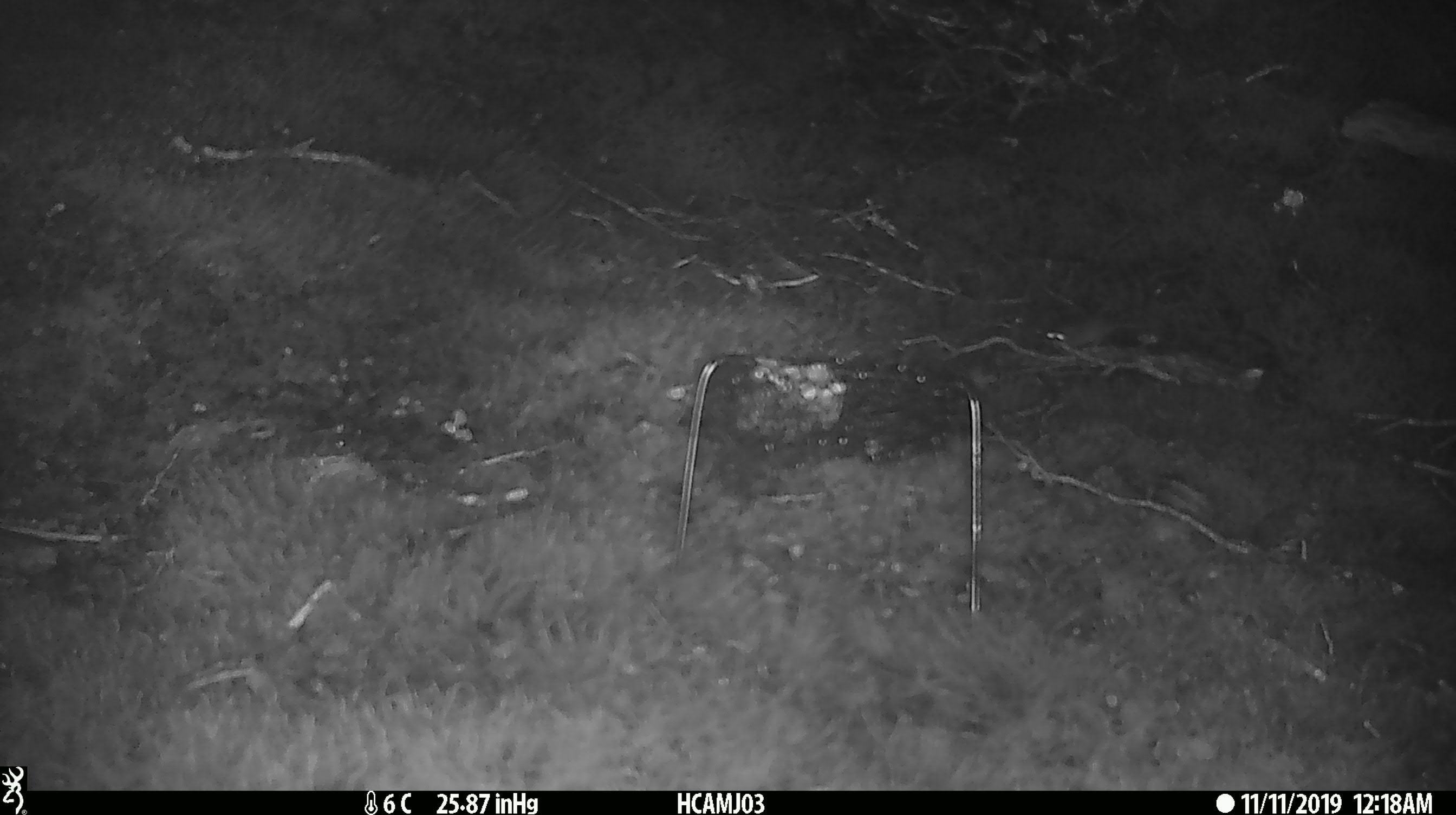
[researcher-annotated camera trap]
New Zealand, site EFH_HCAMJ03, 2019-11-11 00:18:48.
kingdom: Animalia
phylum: Chordata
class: Mammalia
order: Rodentia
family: Muridae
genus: Mus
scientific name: Mus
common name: mouse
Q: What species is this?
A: Mouse (Mus).